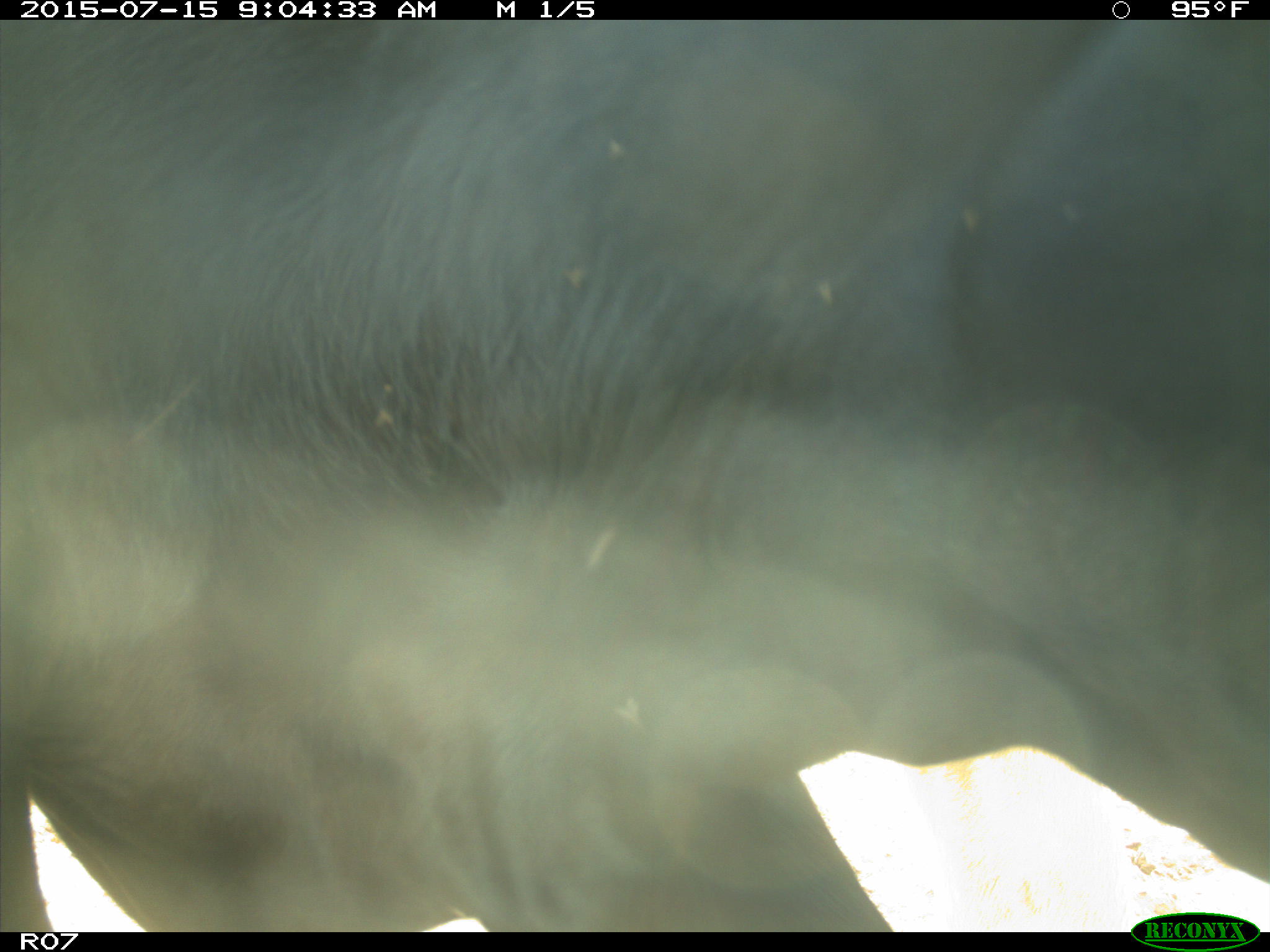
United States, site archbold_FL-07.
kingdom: Animalia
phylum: Chordata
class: Mammalia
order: Artiodactyla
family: Bovidae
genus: Bos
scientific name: Bos taurus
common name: domestic cow